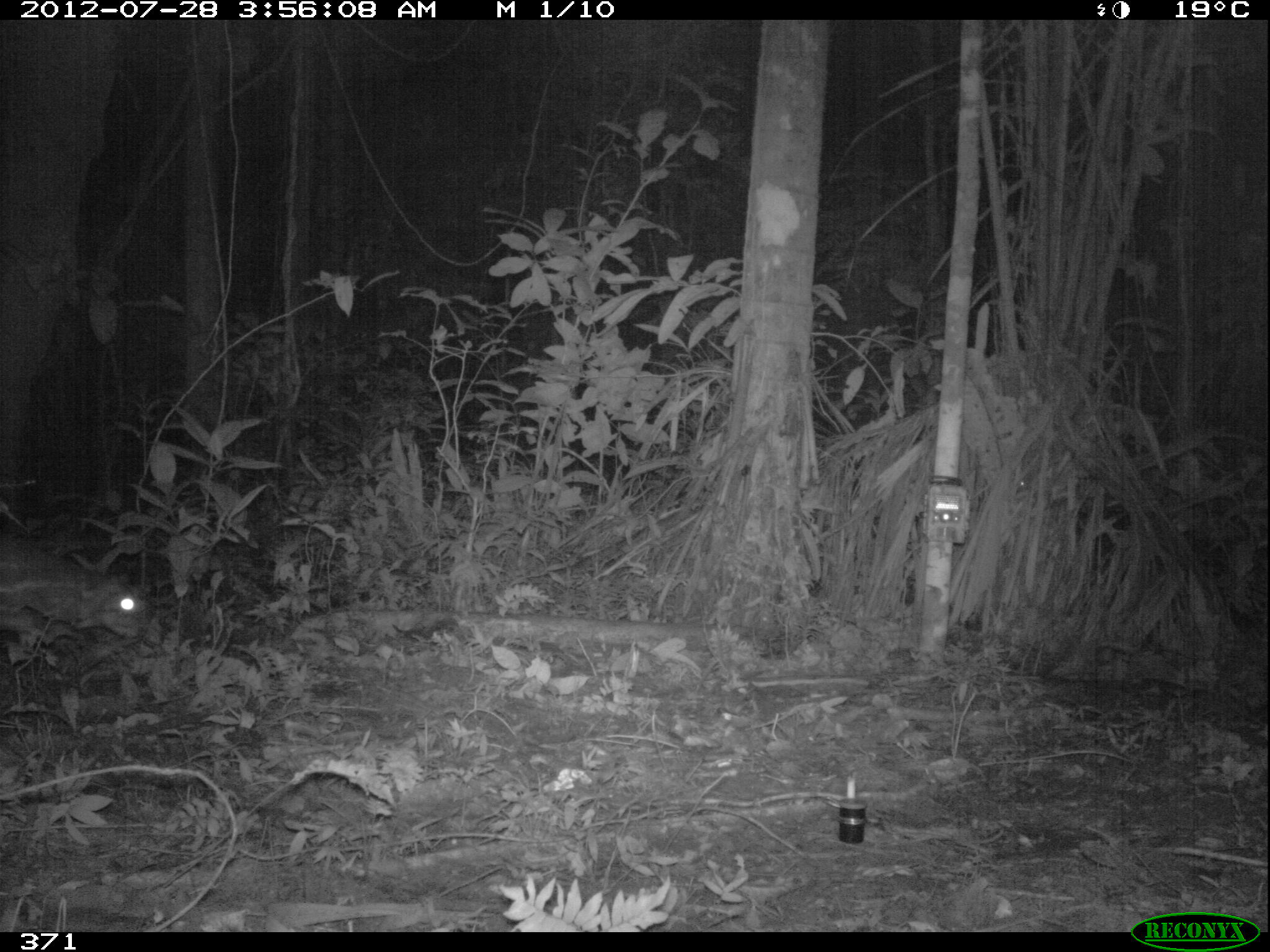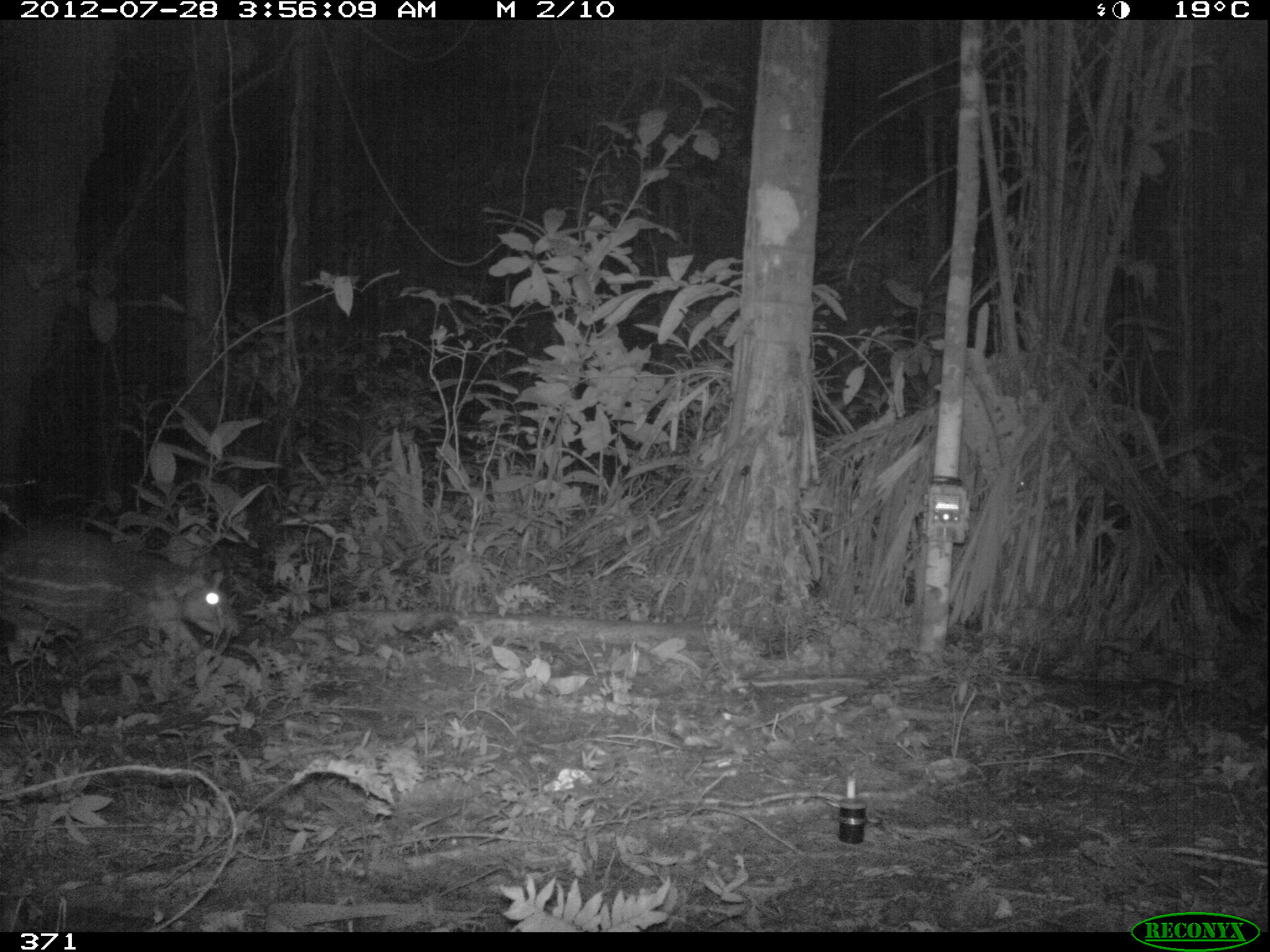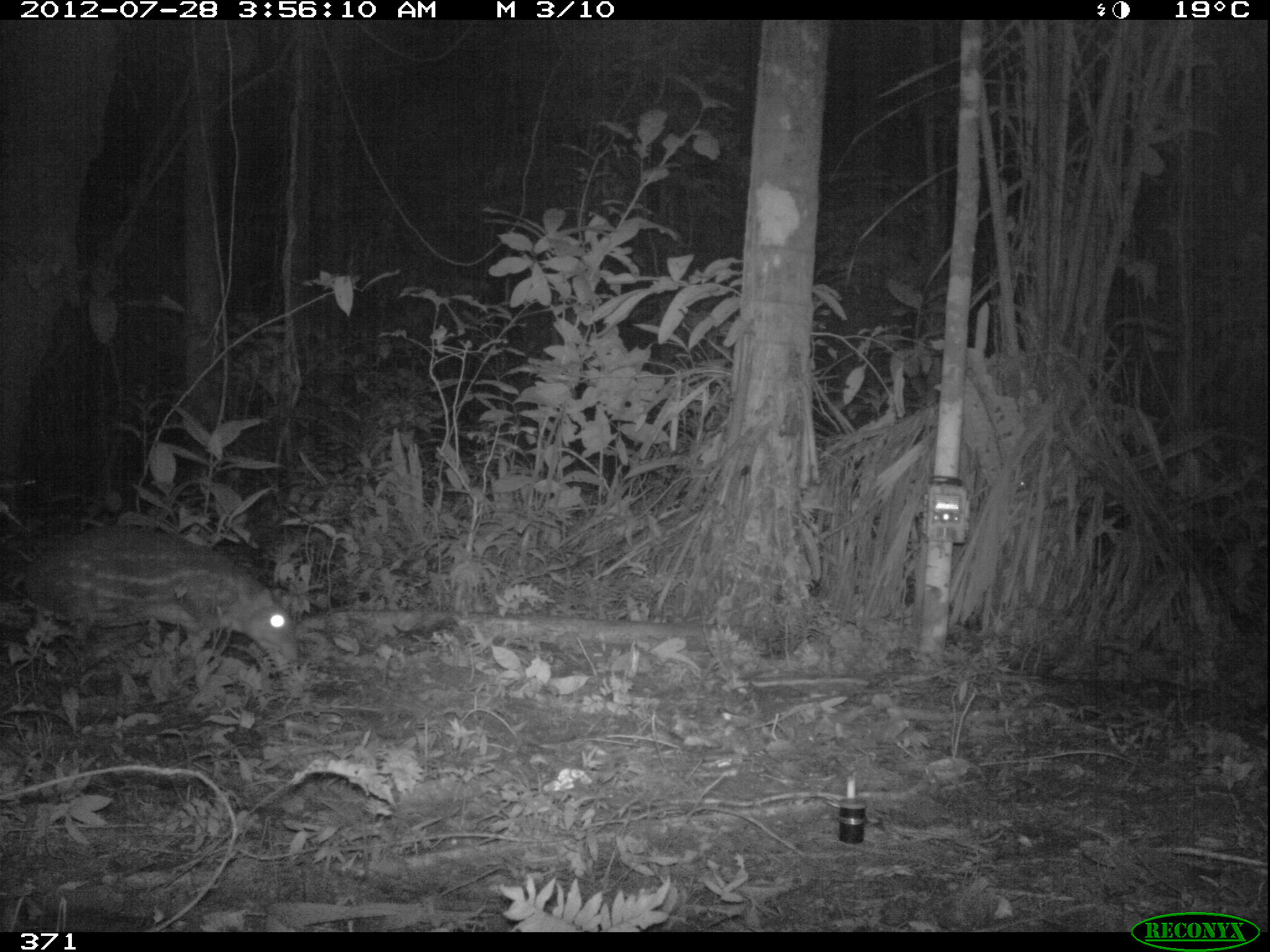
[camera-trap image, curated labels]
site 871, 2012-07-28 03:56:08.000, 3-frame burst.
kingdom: Animalia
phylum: Chordata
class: Mammalia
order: Rodentia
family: Cuniculidae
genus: Cuniculus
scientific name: Cuniculus paca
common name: spotted paca